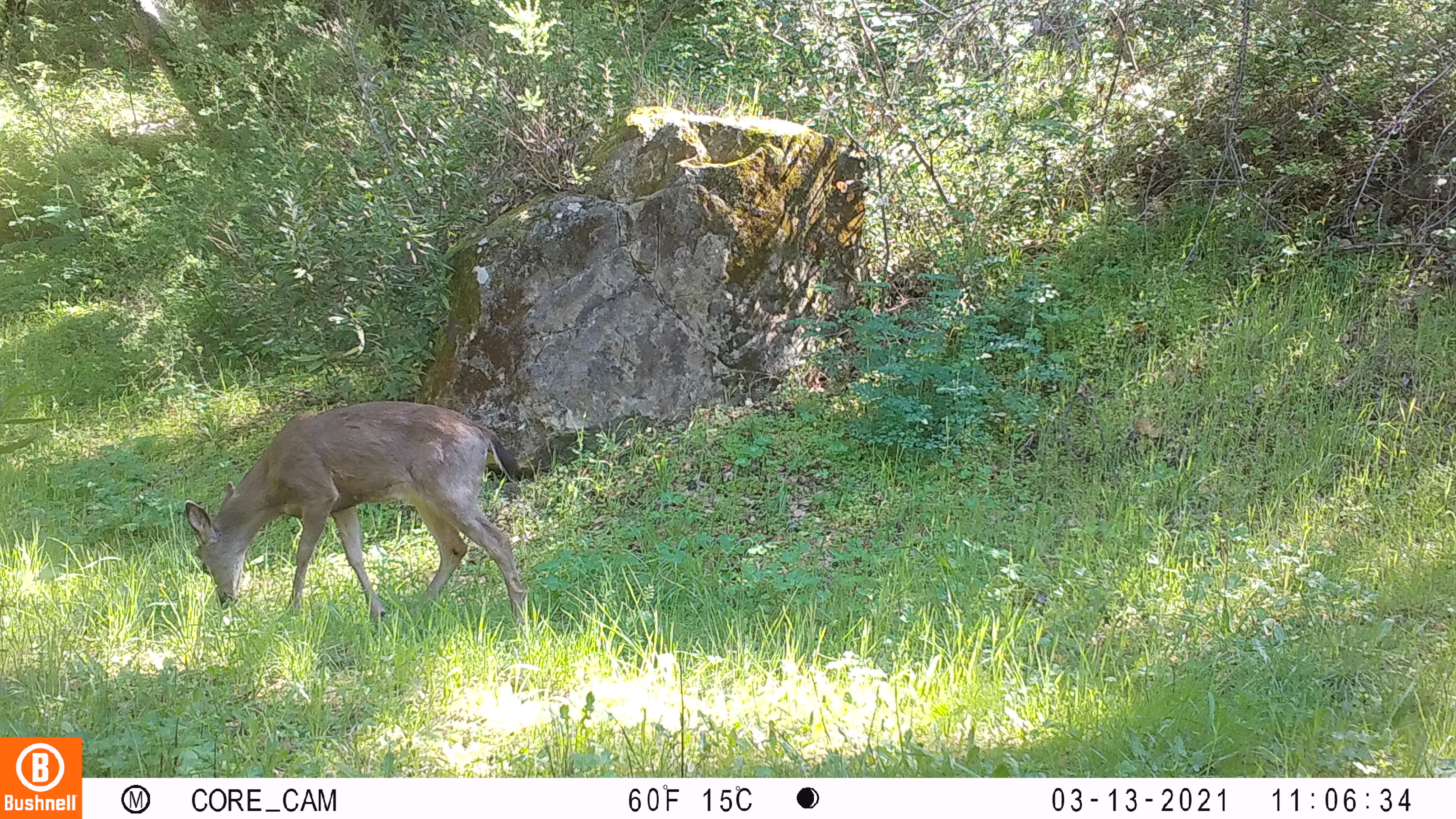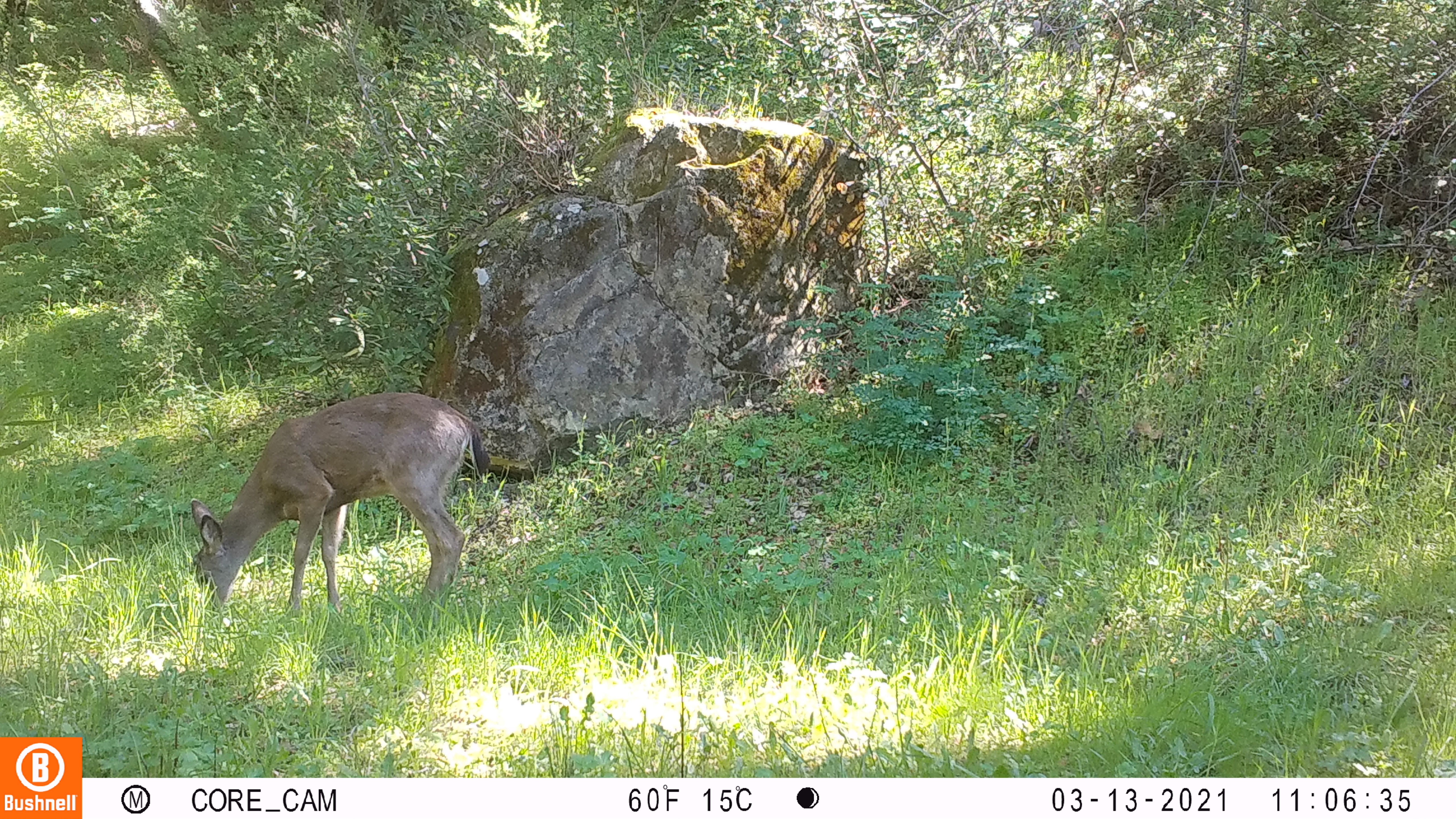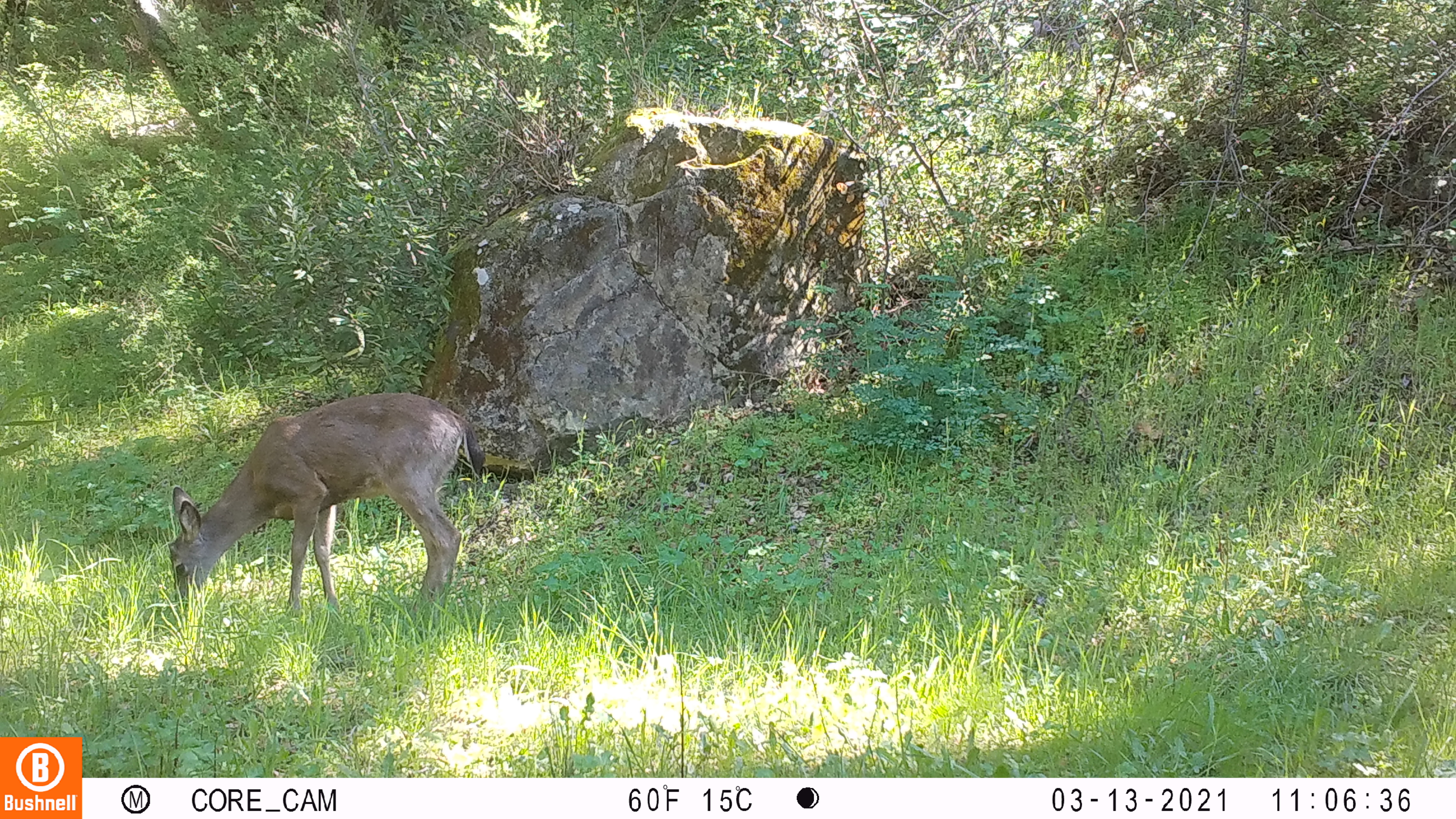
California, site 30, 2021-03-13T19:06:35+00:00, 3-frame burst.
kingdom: Animalia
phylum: Chordata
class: Mammalia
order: Artiodactyla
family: Cervidae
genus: Odocoileus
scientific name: Odocoileus hemionus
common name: mule deer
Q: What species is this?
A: Mule deer (Odocoileus hemionus).